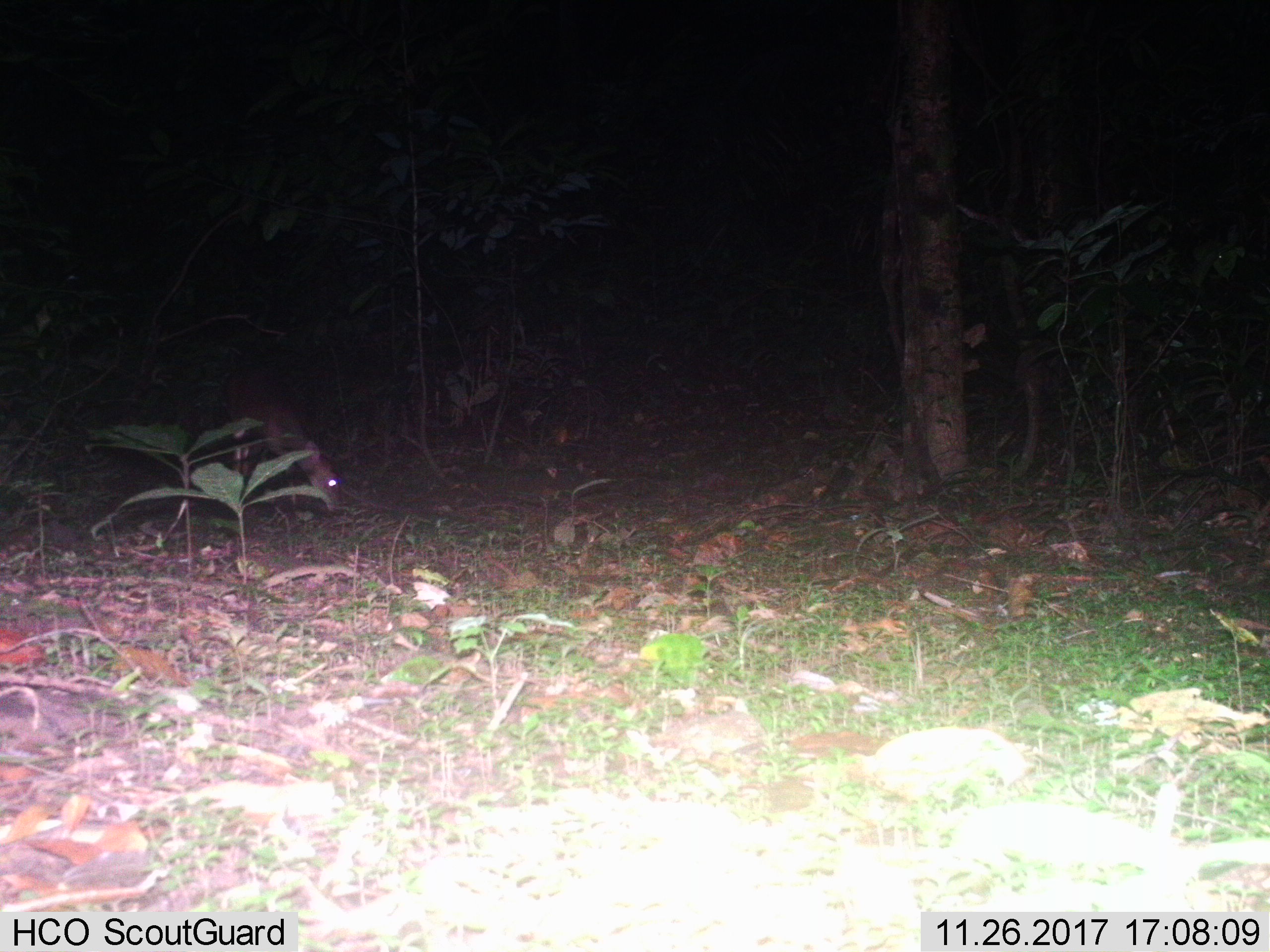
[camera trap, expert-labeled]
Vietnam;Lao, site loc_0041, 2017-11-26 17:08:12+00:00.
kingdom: Animalia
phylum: Chordata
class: Mammalia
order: Artiodactyla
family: Cervidae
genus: Muntiacus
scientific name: Muntiacus vuquangensis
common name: large-antlered muntjac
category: large antlered muntjac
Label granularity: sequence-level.